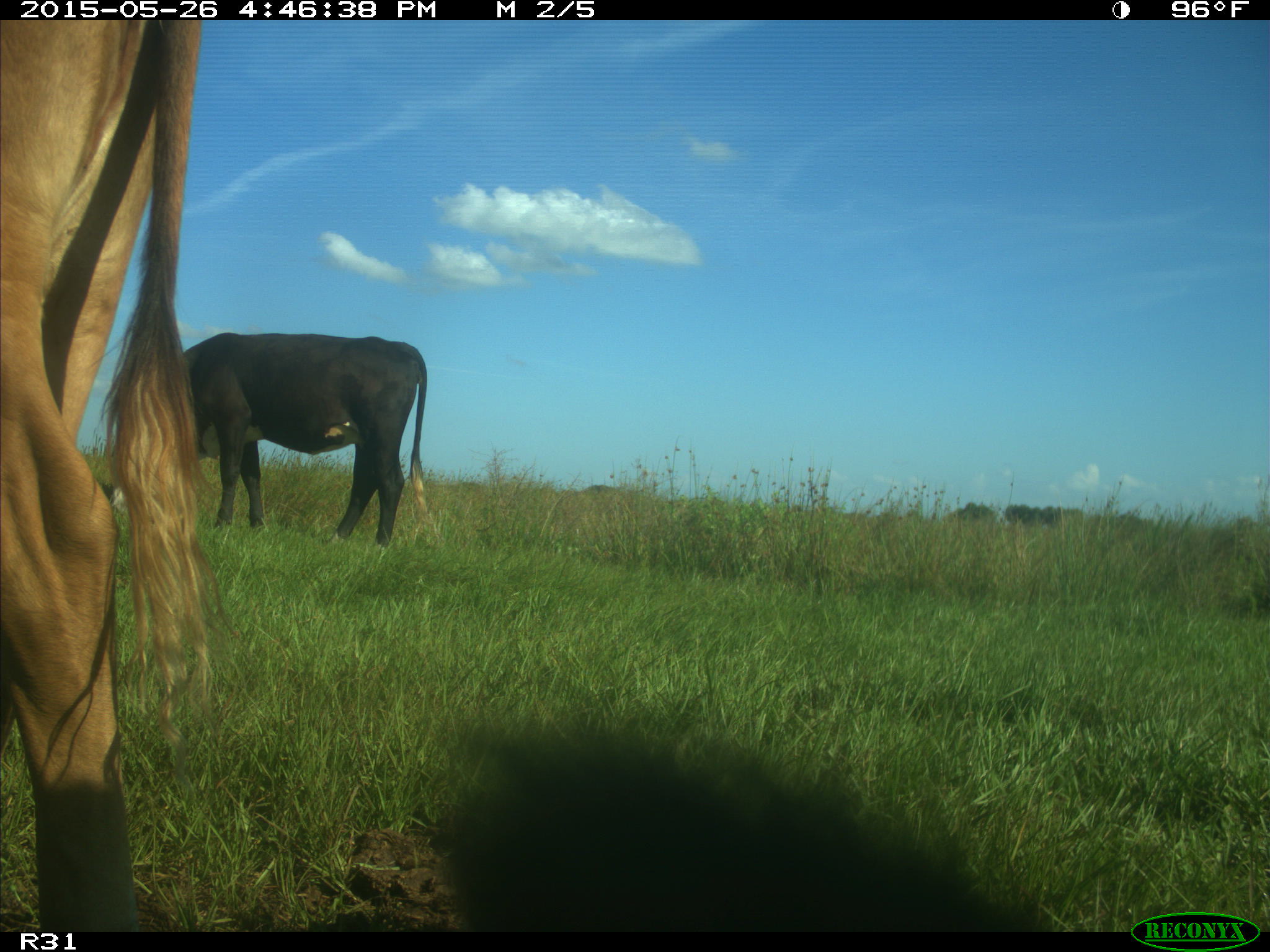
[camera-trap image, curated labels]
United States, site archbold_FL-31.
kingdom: Animalia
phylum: Chordata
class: Mammalia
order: Artiodactyla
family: Bovidae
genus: Bos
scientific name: Bos taurus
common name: domestic cow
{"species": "Bos taurus (domestic cow)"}